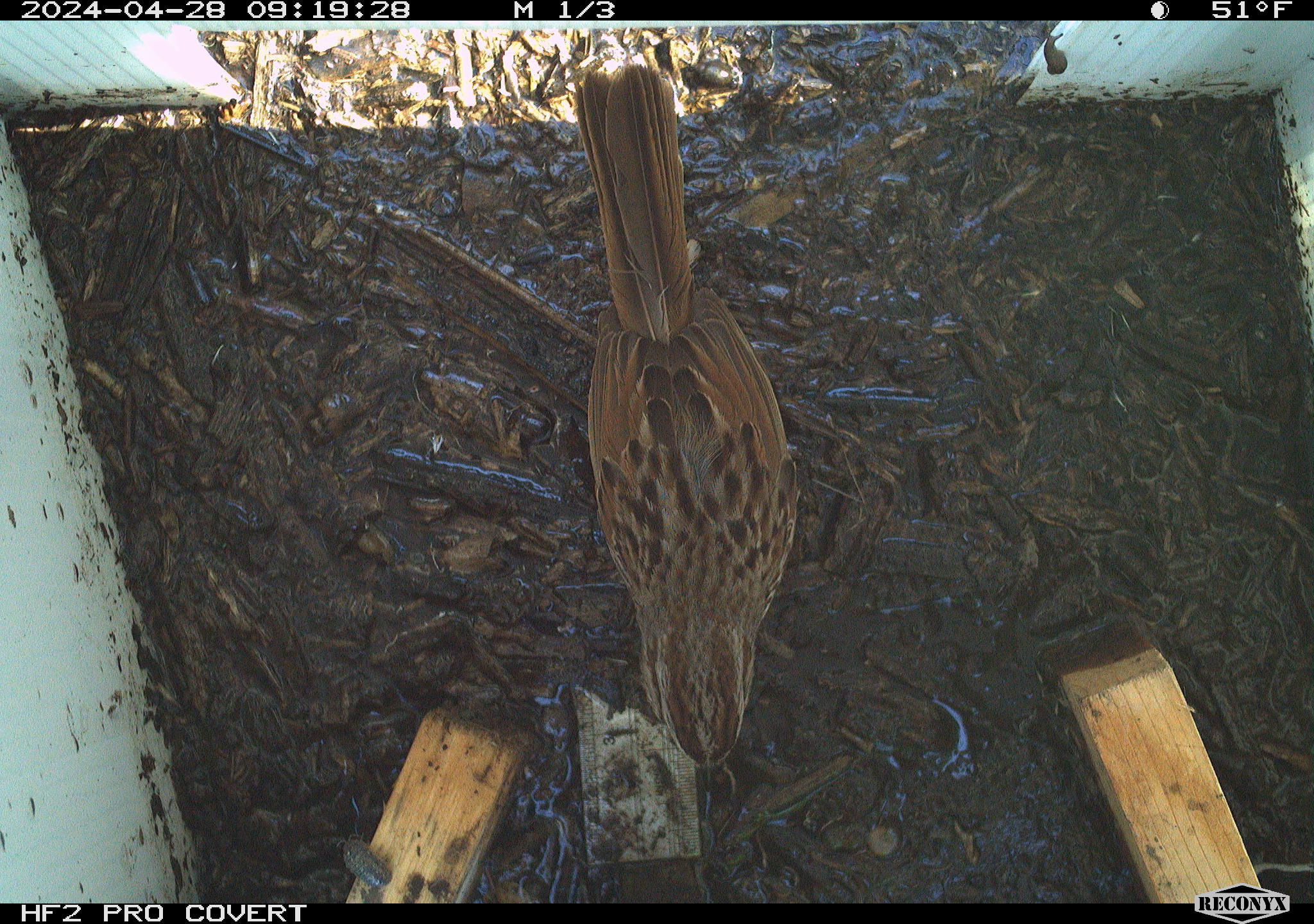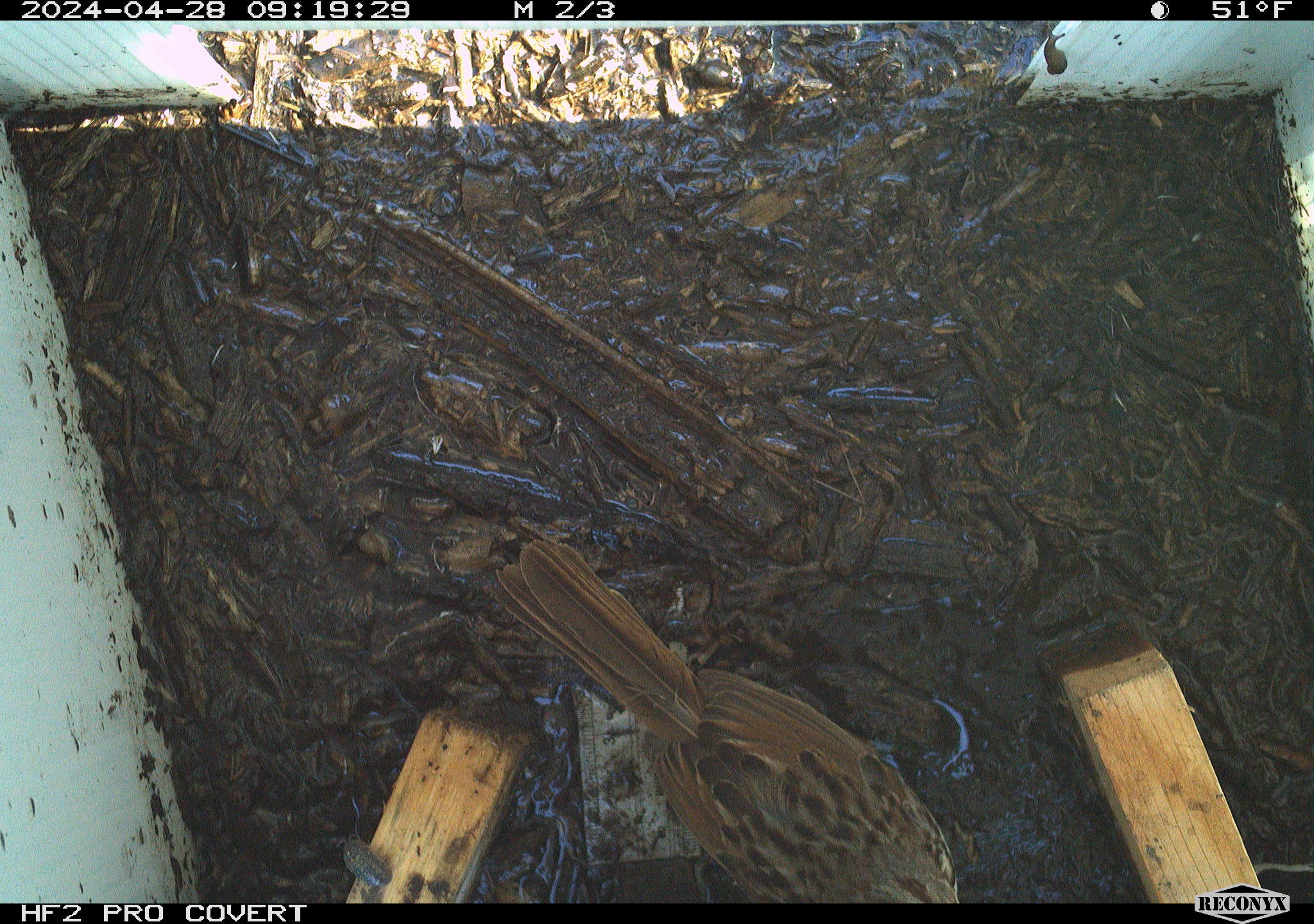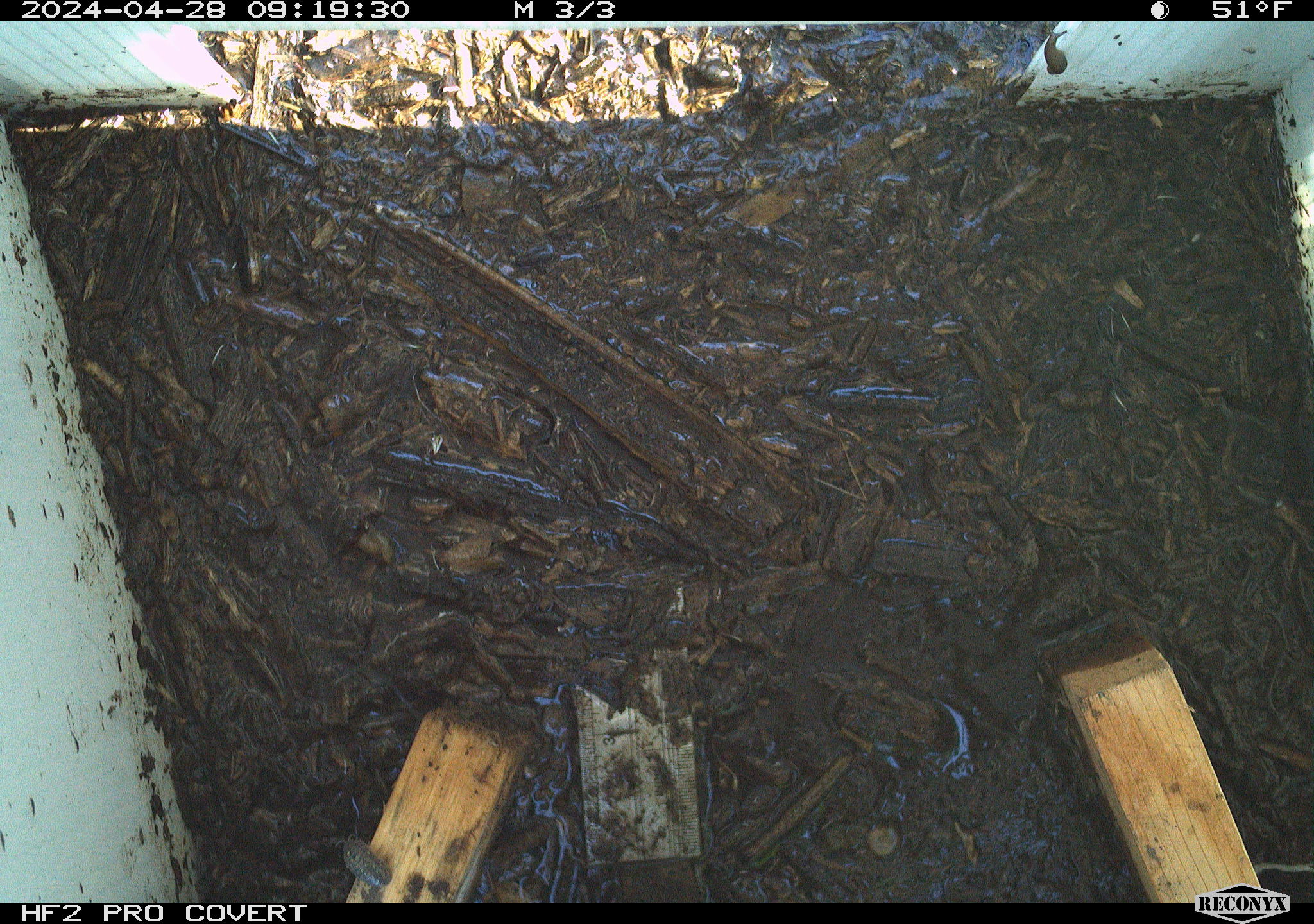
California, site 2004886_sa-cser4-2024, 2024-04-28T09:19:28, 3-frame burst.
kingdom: Animalia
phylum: Chordata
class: Aves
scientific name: Aves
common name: bird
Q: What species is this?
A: Bird (Aves).